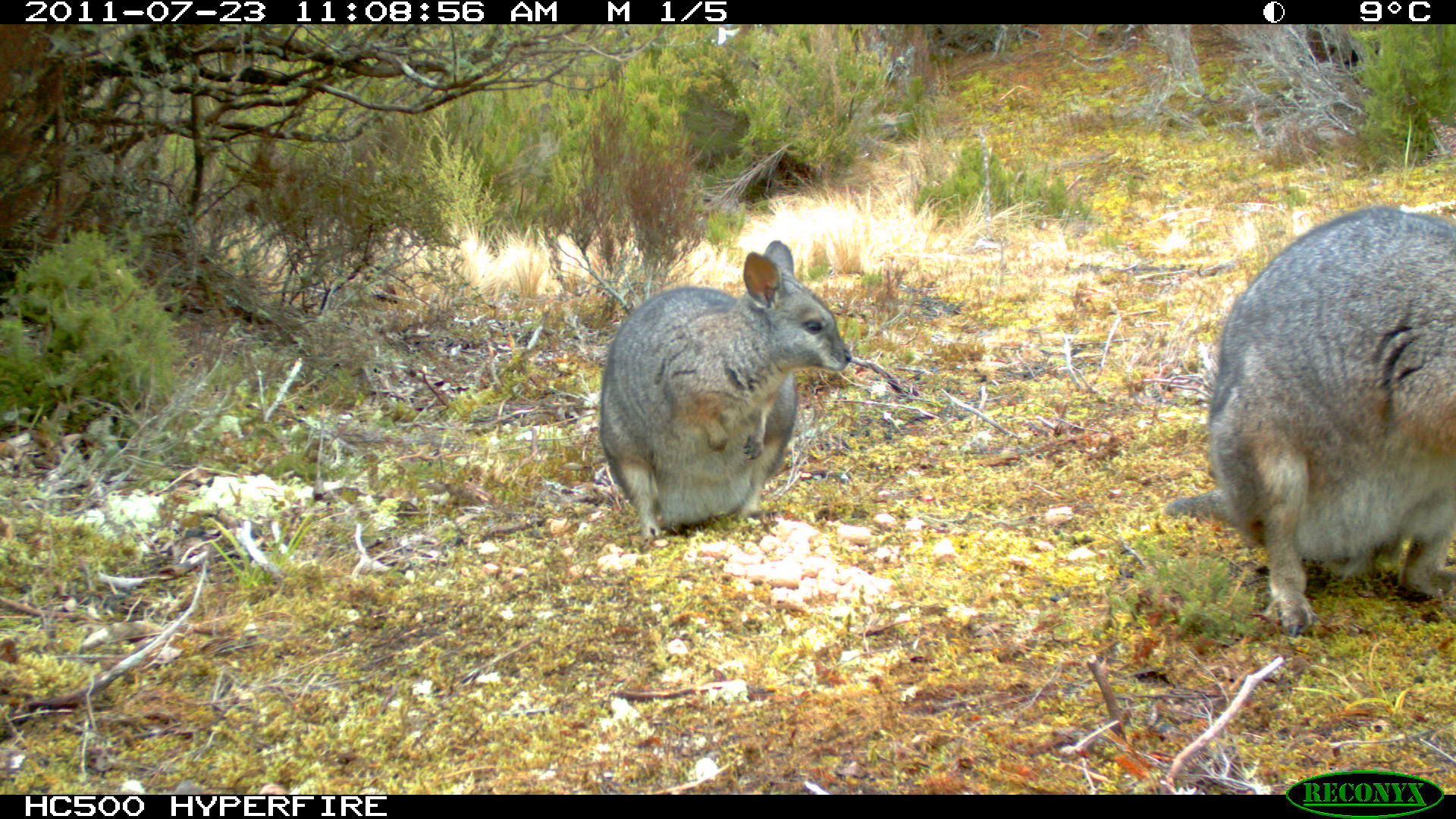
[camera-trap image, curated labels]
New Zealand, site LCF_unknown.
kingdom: Animalia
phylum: Chordata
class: Mammalia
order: Diprotodontia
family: Macropodidae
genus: Notamacropus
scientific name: Notamacropus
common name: wallaby